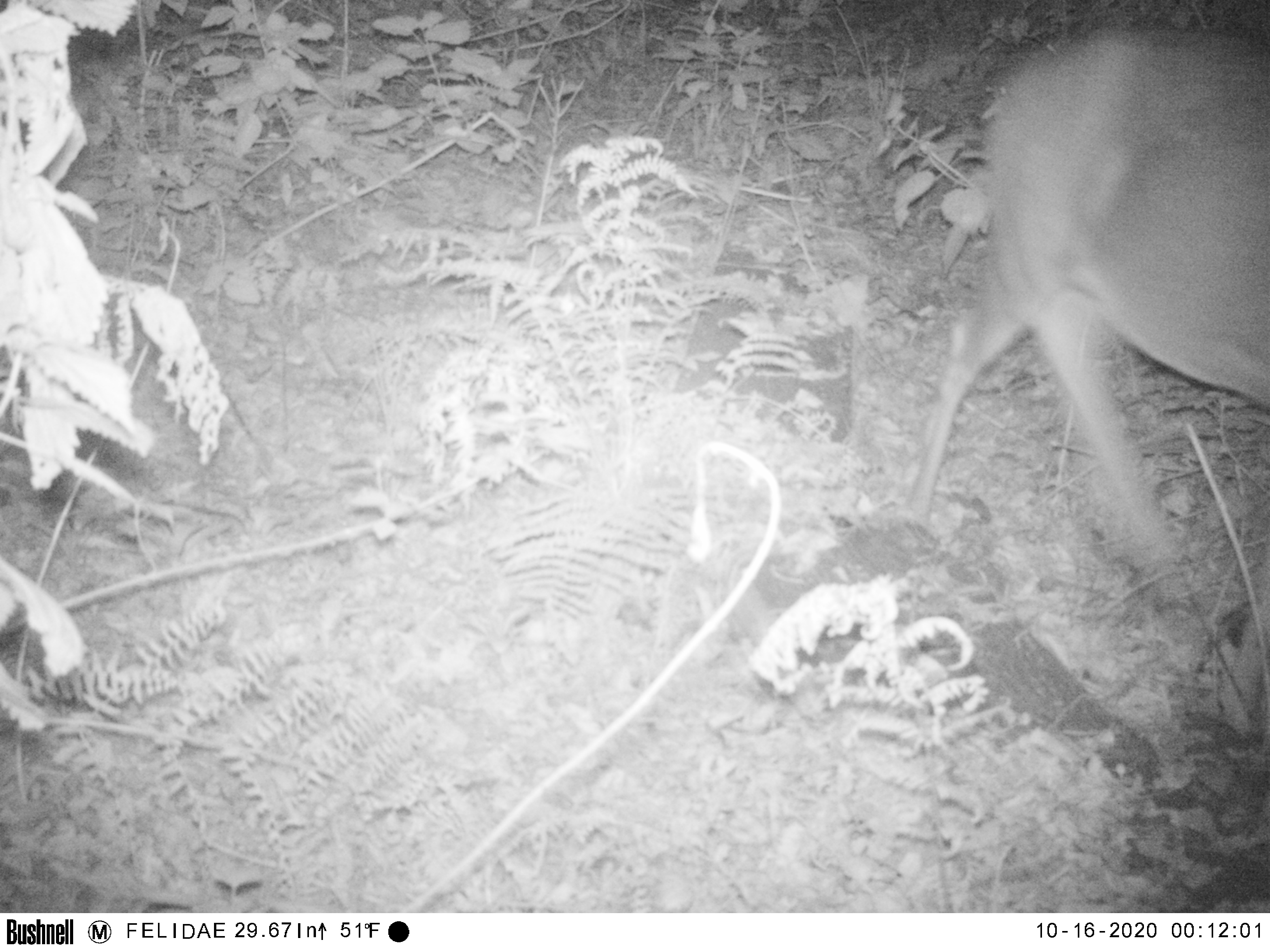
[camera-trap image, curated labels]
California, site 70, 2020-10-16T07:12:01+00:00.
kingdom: Animalia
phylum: Chordata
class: Mammalia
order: Artiodactyla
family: Cervidae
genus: Odocoileus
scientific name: Odocoileus hemionus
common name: mule deer